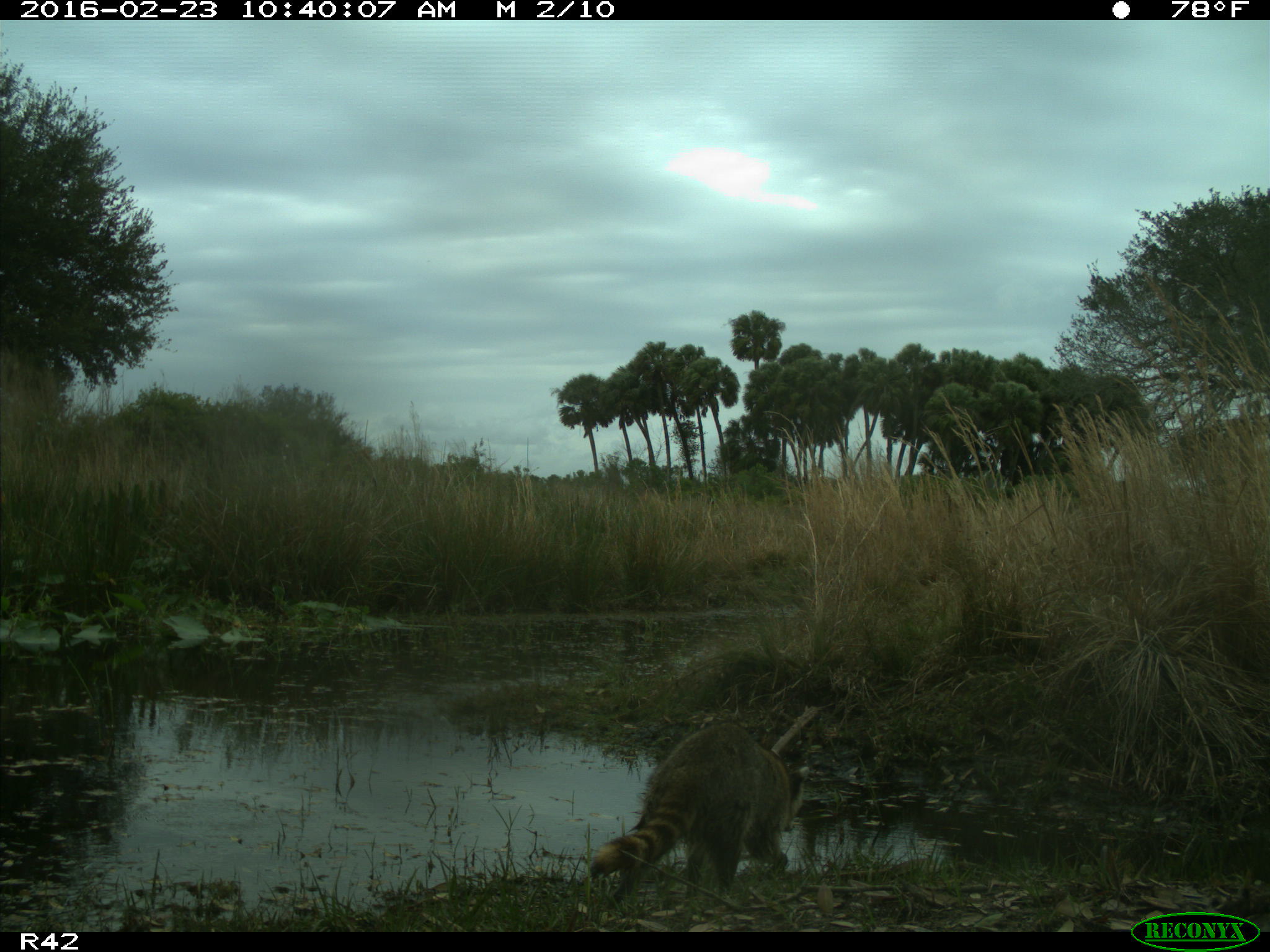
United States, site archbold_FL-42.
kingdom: Animalia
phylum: Chordata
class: Mammalia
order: Carnivora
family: Procyonidae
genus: Procyon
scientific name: Procyon lotor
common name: common raccoon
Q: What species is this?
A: Procyon lotor (common raccoon).